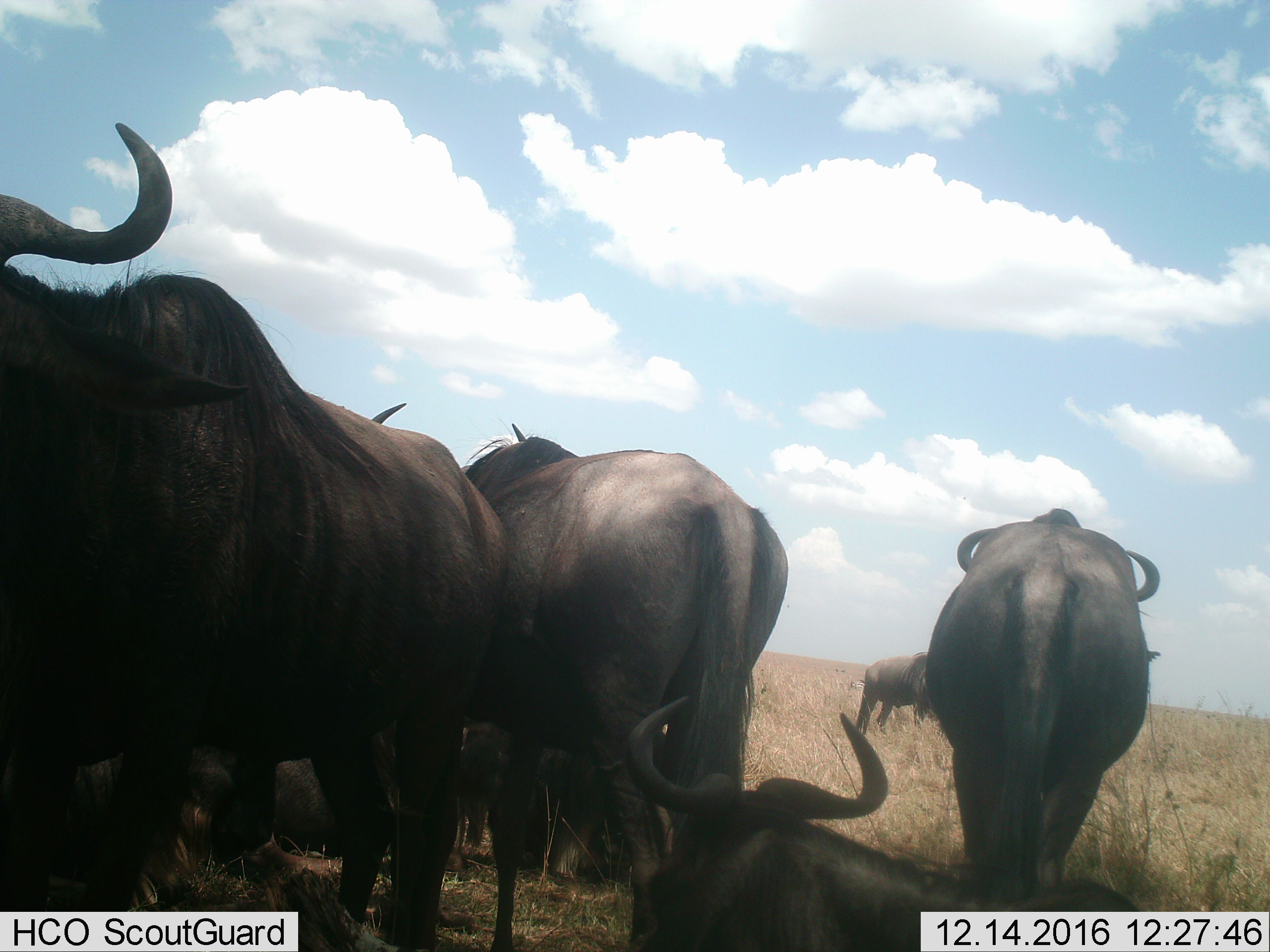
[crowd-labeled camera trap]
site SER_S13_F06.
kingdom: Animalia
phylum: Chordata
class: Mammalia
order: Artiodactyla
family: Bovidae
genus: Connochaetes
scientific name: Connochaetes taurinus taurinus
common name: blue wildebeest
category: wildebeestblue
Wildebeestblue (blue wildebeest) (Connochaetes taurinus taurinus), count 7. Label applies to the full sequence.